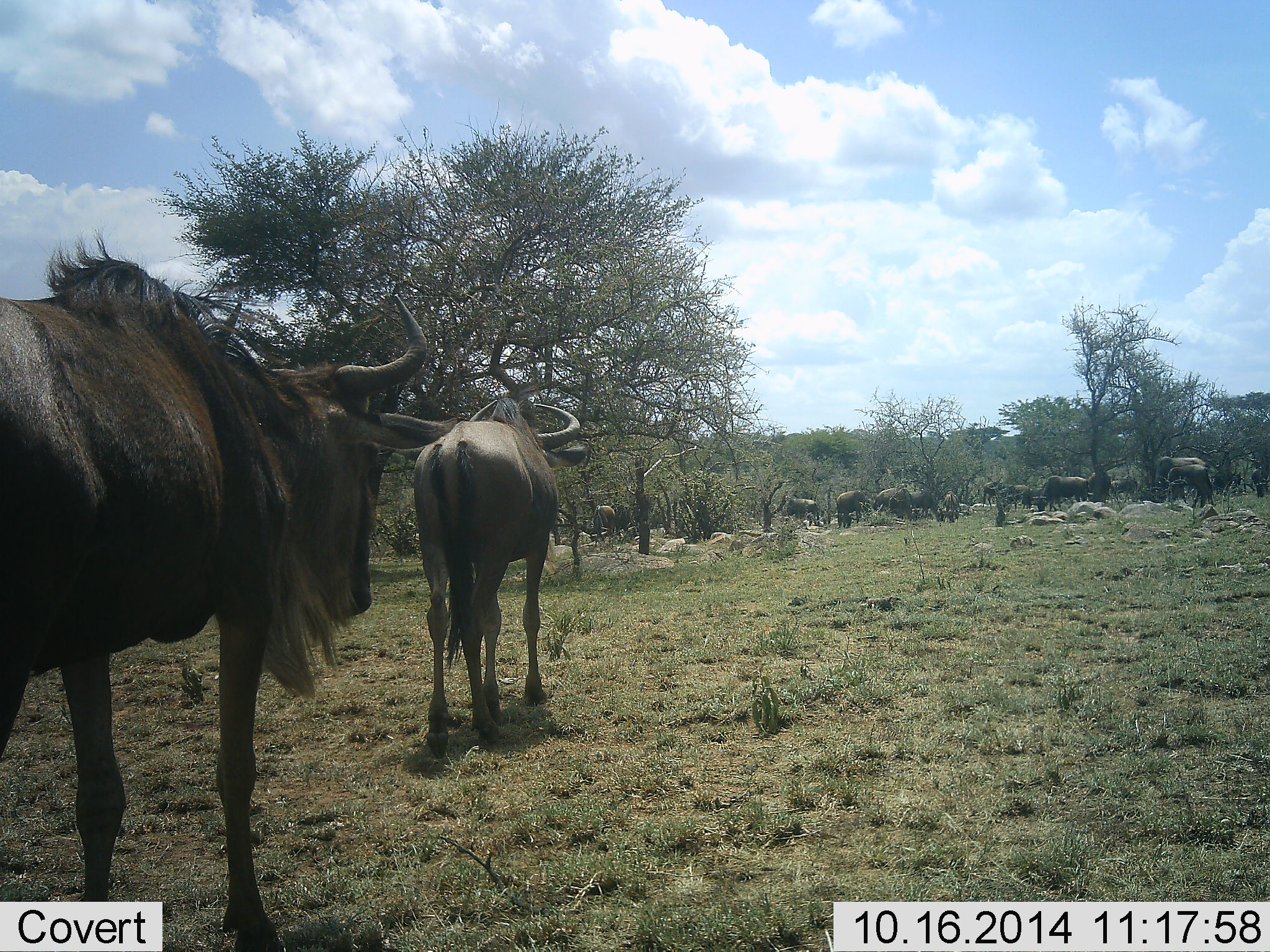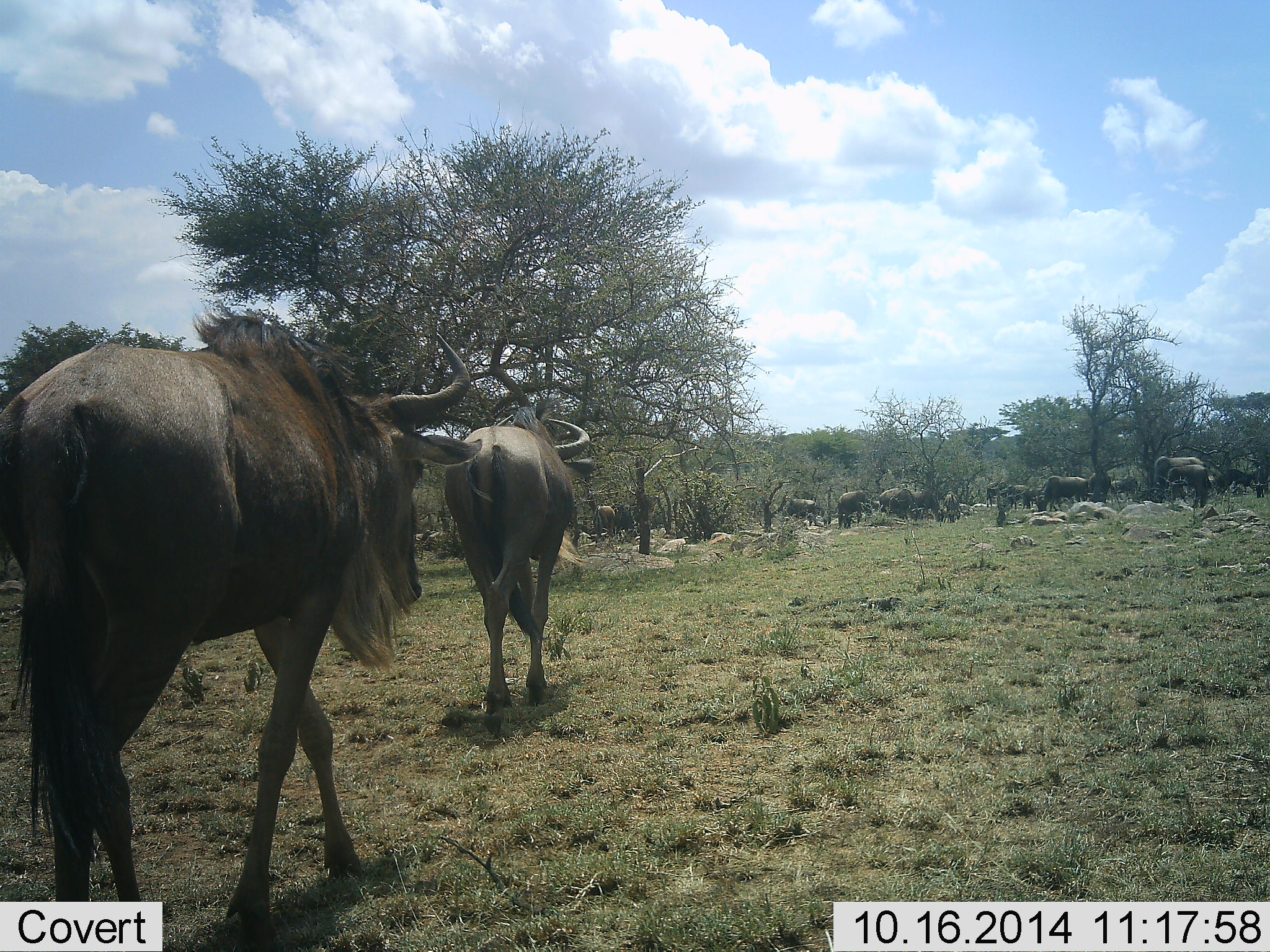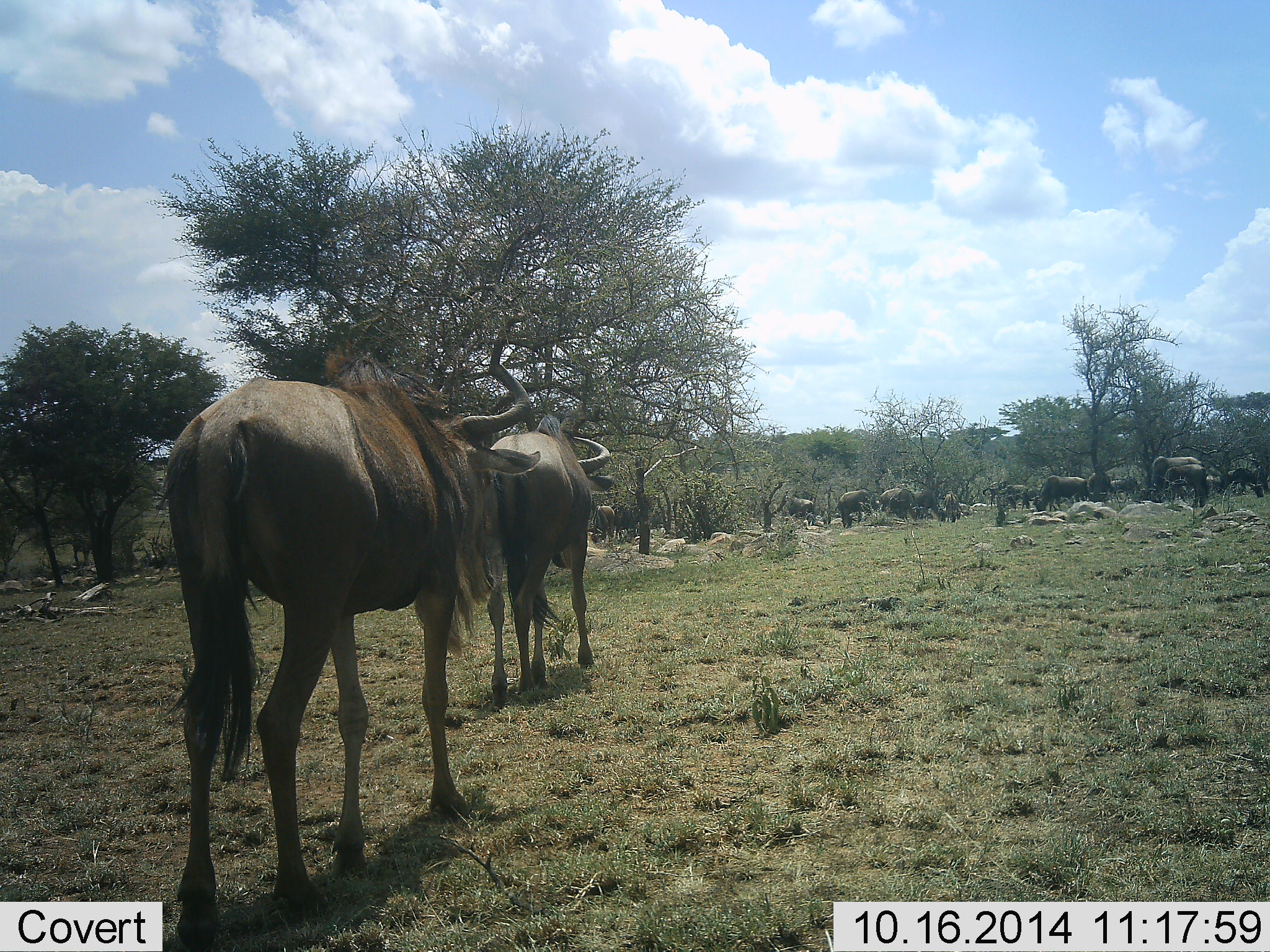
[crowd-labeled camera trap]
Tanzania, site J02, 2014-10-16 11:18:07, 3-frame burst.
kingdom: Animalia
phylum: Chordata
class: Mammalia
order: Artiodactyla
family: Bovidae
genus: Connochaetes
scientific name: Connochaetes taurinus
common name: blue wildebeest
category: wildebeest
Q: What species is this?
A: Wildebeest (blue wildebeest) (Connochaetes taurinus).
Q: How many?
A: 11-50.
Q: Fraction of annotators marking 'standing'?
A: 40%.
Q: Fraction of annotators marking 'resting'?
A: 0%.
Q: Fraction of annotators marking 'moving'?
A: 90%.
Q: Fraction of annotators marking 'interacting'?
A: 0%.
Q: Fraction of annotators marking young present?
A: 0%.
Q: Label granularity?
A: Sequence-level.